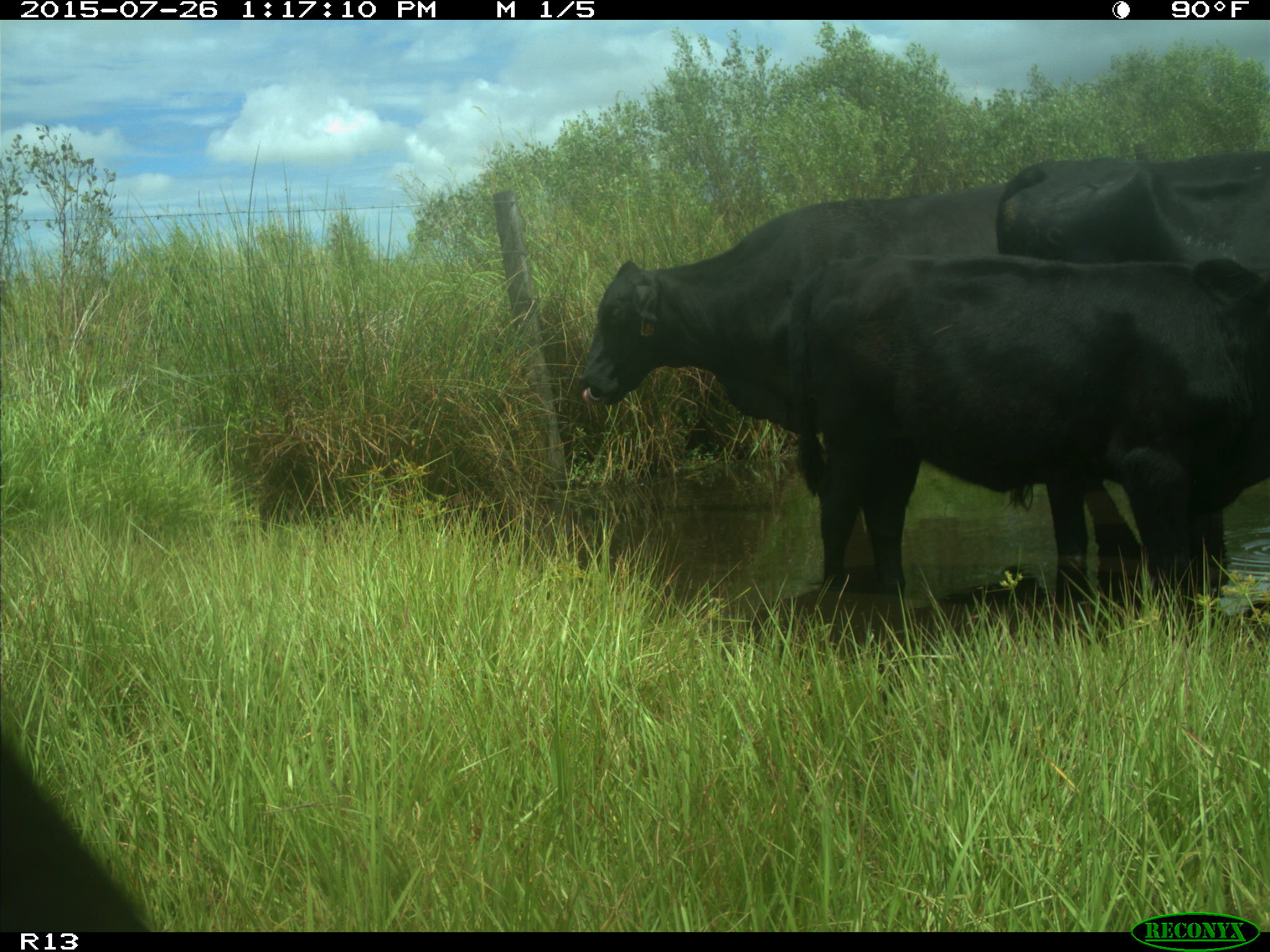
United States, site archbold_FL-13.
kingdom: Animalia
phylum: Chordata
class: Mammalia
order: Artiodactyla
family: Bovidae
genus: Bos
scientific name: Bos taurus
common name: domestic cow